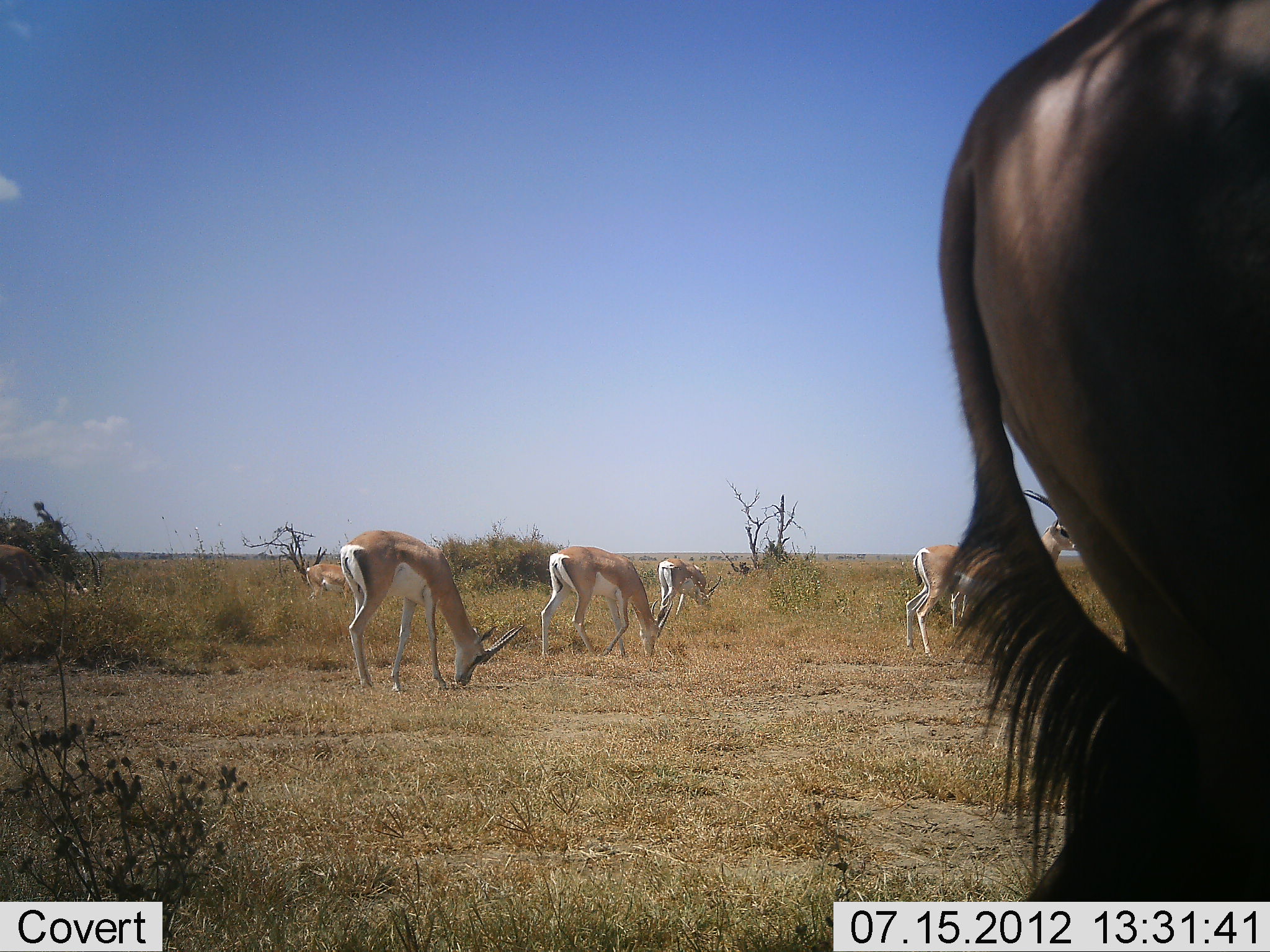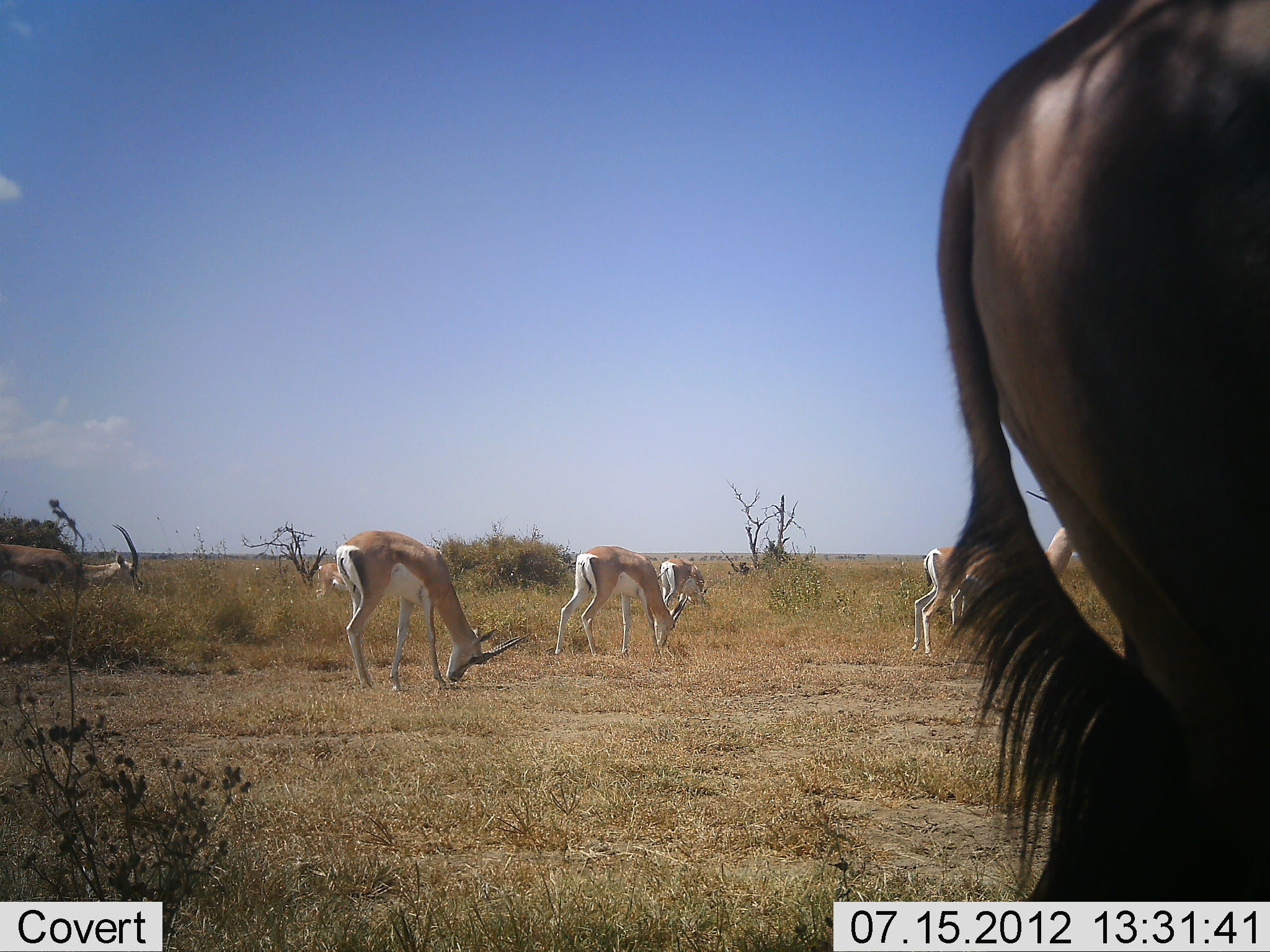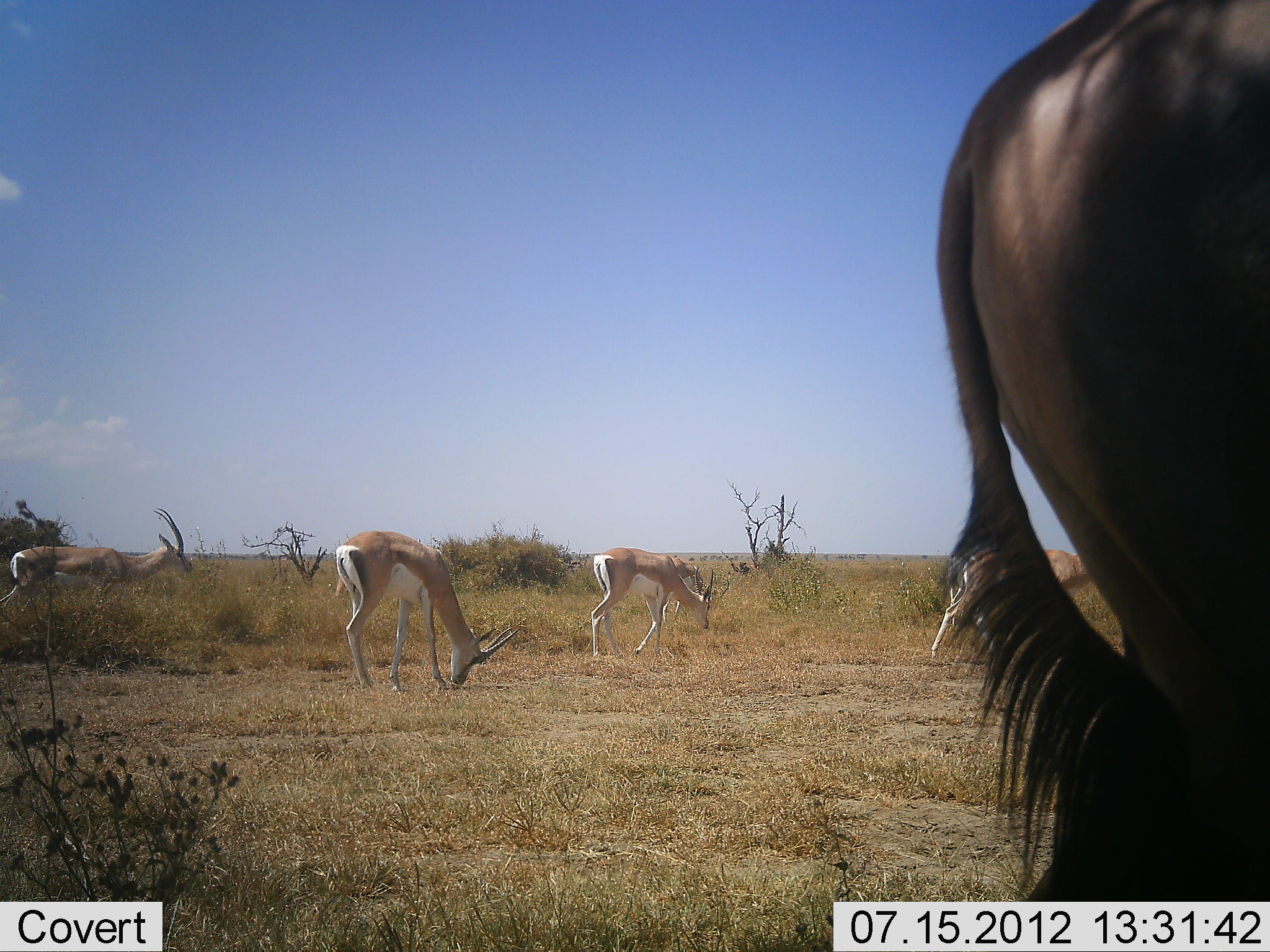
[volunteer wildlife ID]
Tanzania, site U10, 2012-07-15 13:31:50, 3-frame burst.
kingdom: Animalia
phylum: Chordata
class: Mammalia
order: Artiodactyla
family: Bovidae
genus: Nanger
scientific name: Nanger granti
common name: grant's gazelle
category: gazellegrants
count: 6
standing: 64%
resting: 0%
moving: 50%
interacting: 0%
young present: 0%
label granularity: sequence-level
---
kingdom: Animalia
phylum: Chordata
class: Mammalia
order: Artiodactyla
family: Bovidae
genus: Connochaetes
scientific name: Connochaetes taurinus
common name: blue wildebeest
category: wildebeest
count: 1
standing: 100%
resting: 0%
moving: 0%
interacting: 0%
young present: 0%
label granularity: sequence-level